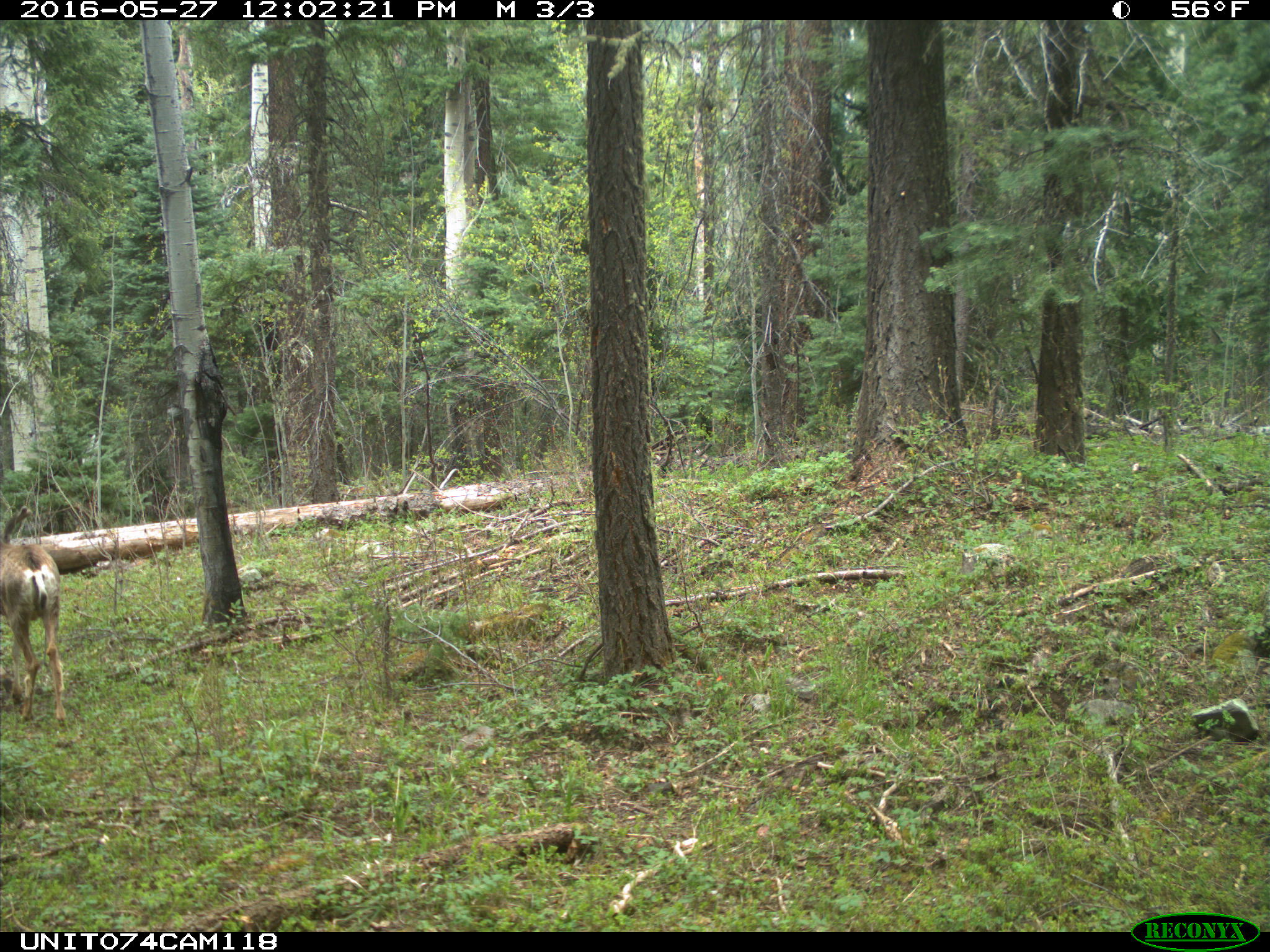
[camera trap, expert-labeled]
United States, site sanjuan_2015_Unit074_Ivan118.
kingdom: Animalia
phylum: Chordata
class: Mammalia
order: Artiodactyla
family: Cervidae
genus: Odocoileus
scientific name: Odocoileus hemionus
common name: mule deer